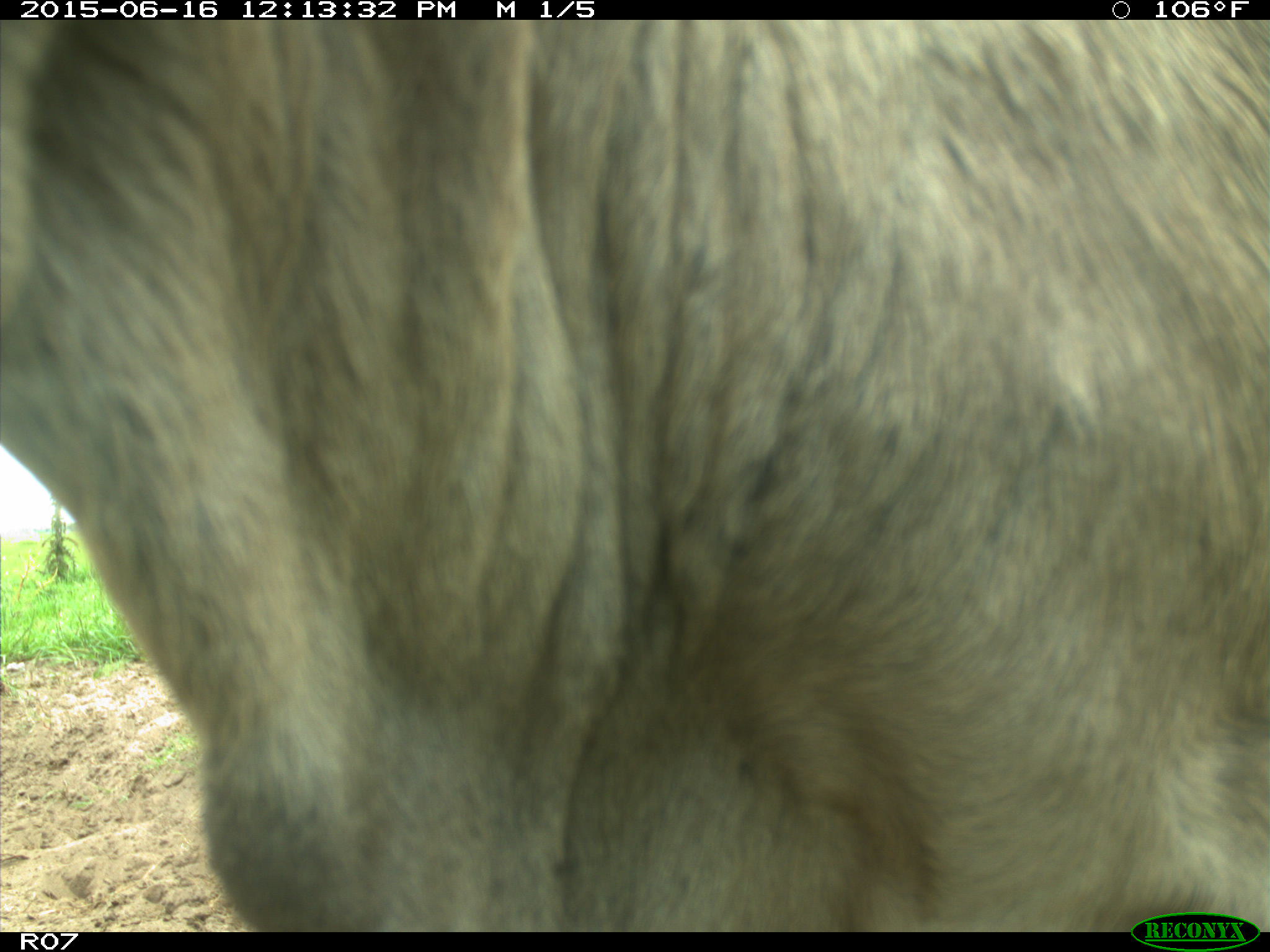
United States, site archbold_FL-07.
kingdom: Animalia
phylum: Chordata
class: Mammalia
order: Artiodactyla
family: Bovidae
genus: Bos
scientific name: Bos taurus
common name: domestic cow